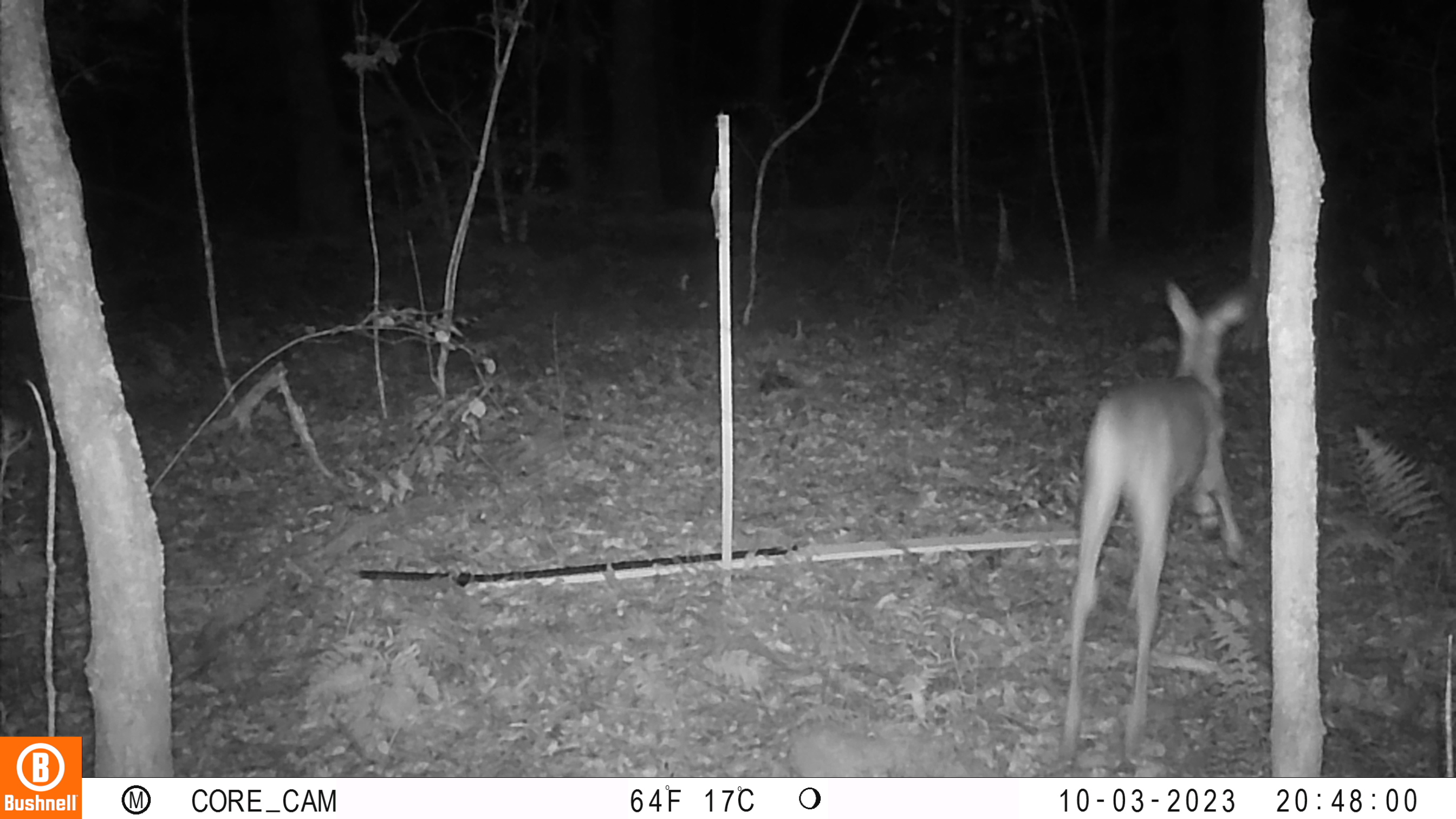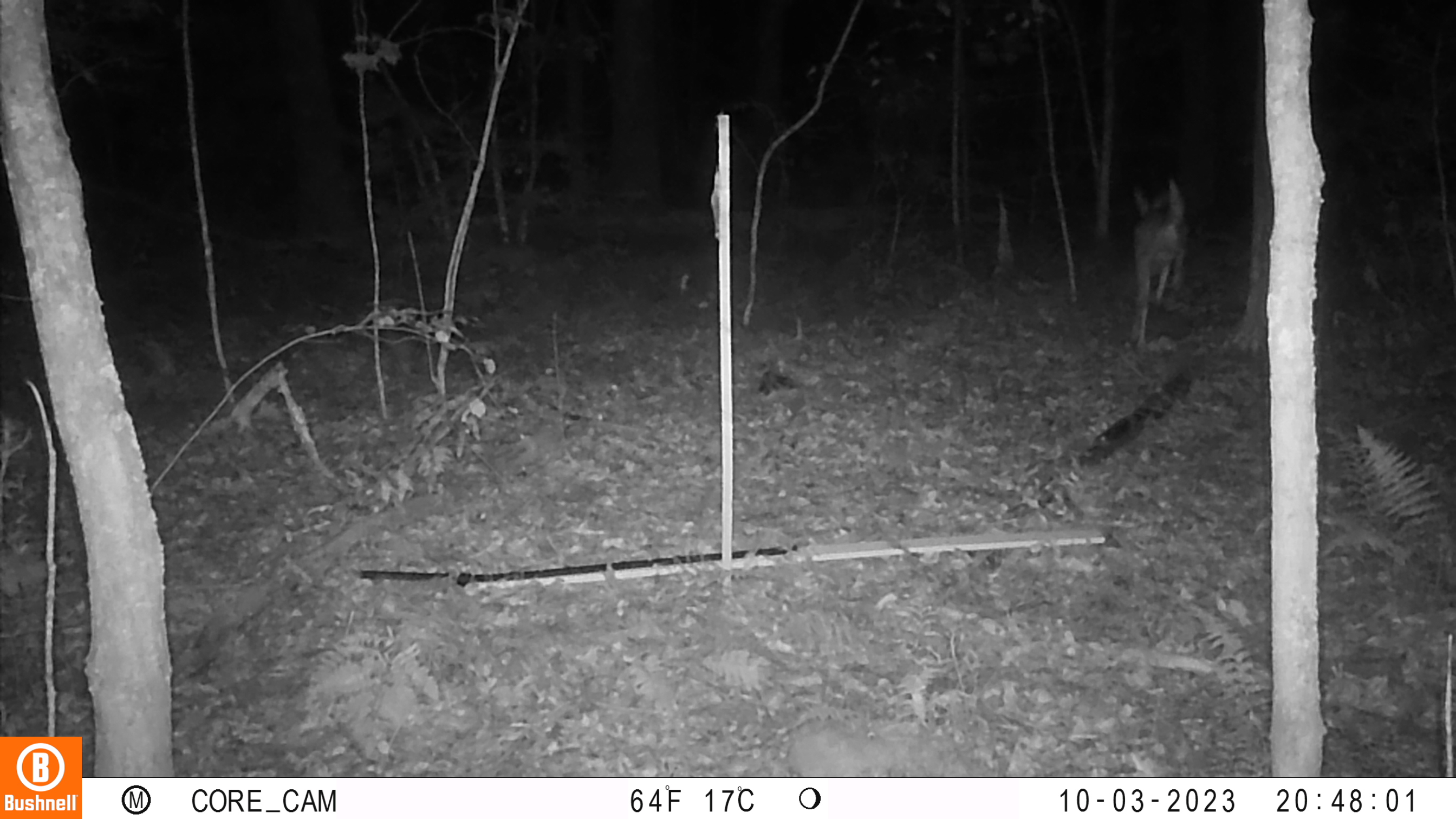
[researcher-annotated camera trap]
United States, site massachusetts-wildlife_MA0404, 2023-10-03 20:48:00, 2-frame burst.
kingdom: Animalia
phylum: Chordata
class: Mammalia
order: Artiodactyla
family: Cervidae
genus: Odocoileus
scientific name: Odocoileus virginianus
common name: white-tailed deer